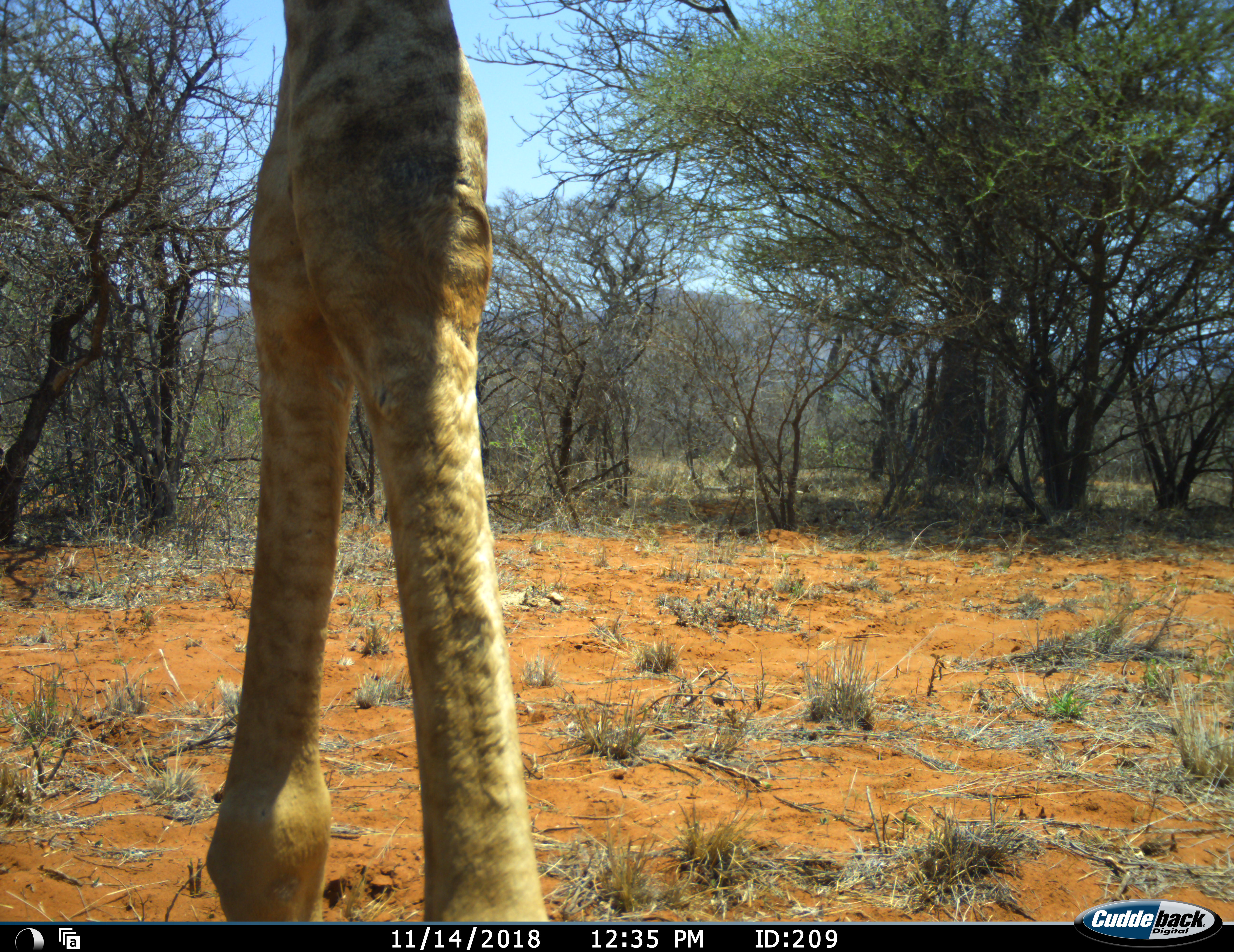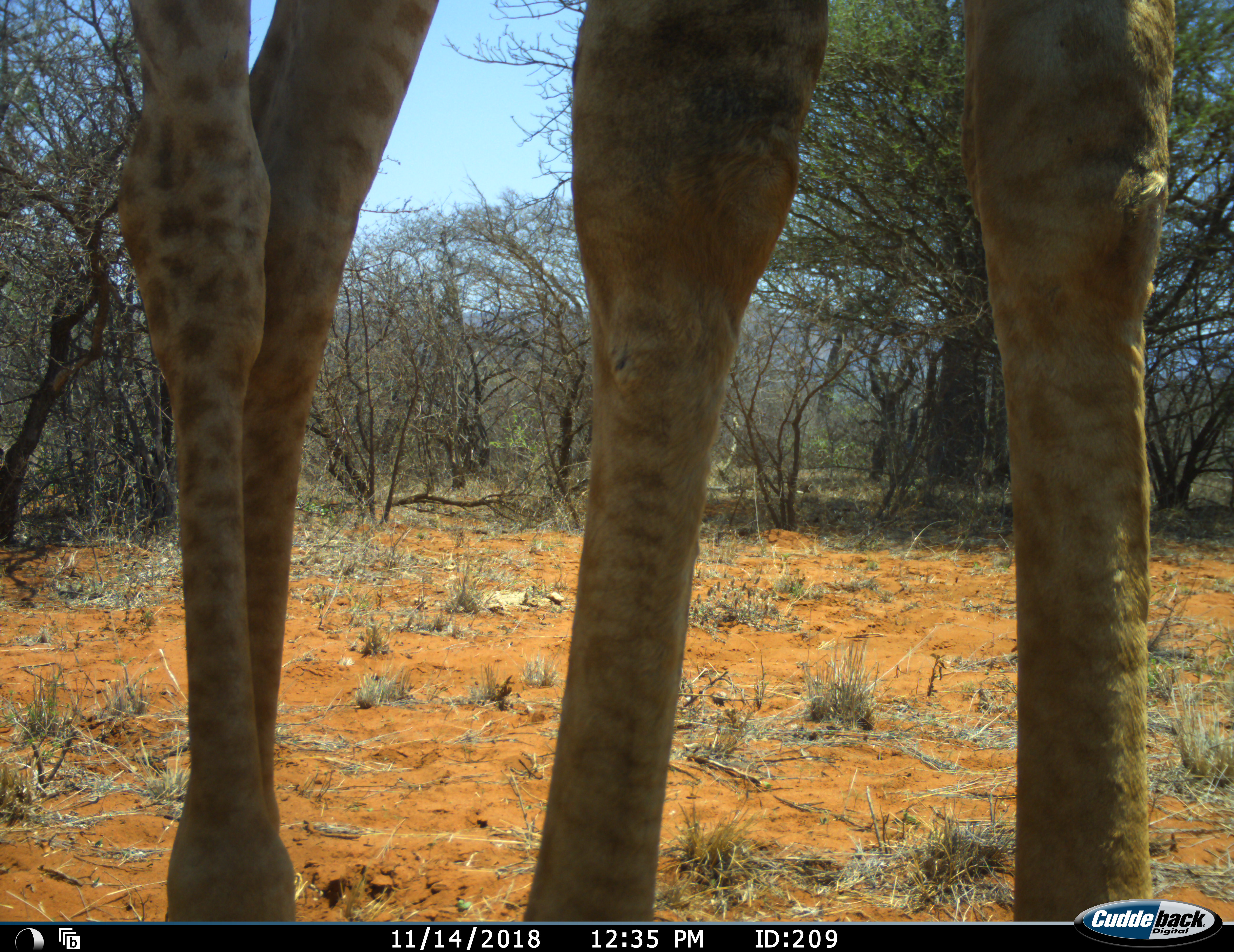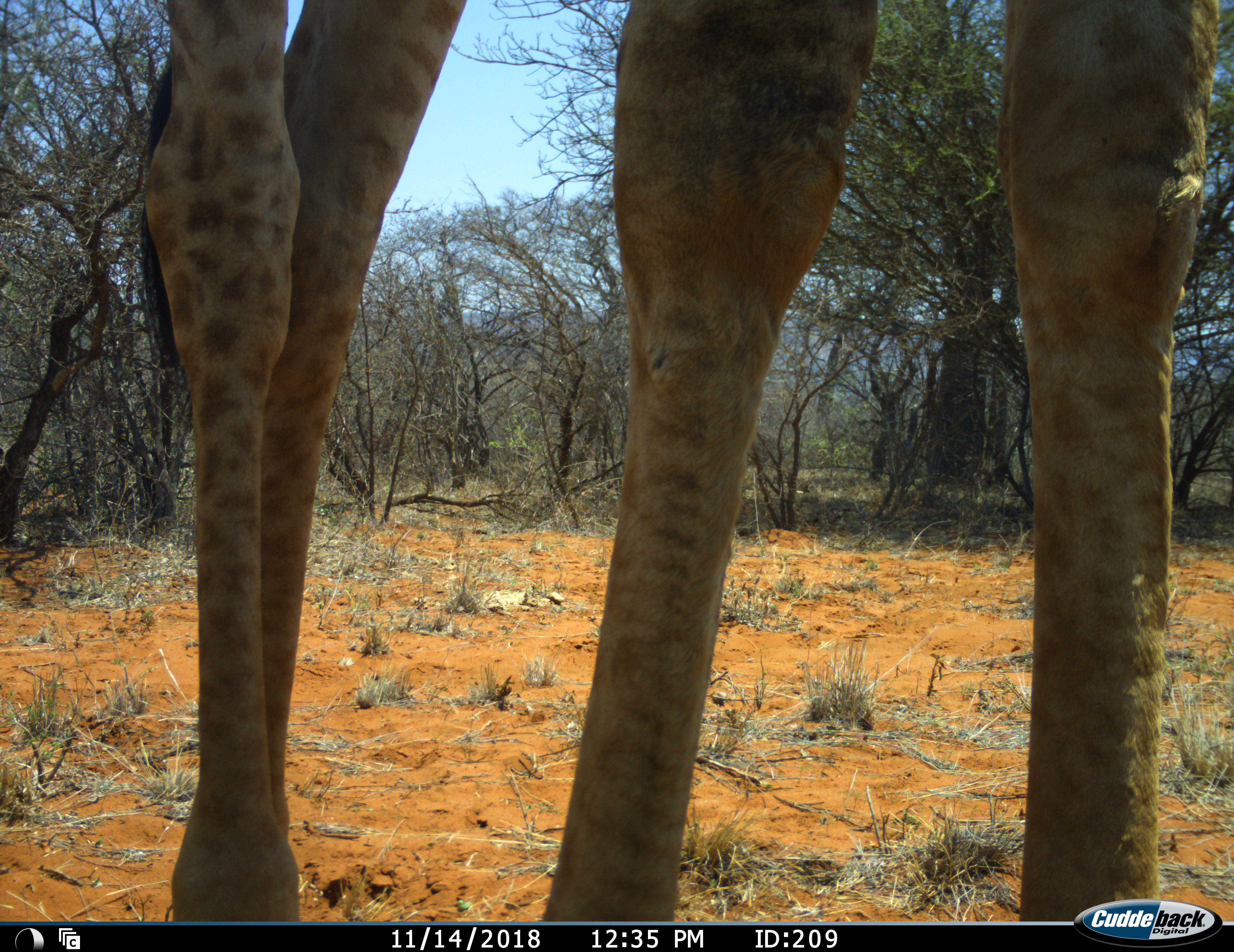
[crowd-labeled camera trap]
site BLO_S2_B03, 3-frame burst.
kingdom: Animalia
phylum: Chordata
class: Mammalia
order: Artiodactyla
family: Giraffidae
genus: Giraffa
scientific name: Giraffa camelopardalis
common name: giraffe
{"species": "giraffe (Giraffa camelopardalis)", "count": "1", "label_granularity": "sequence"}